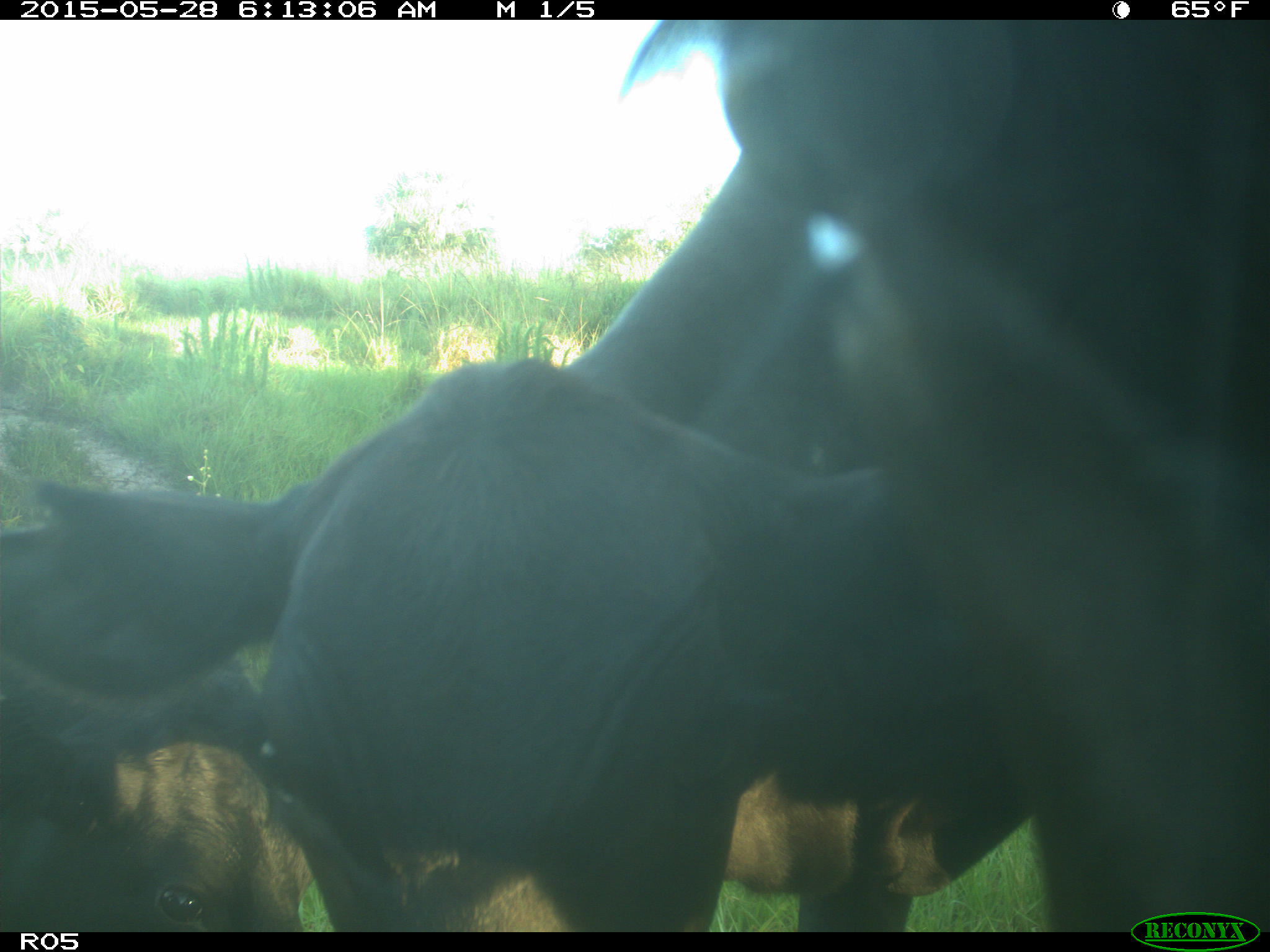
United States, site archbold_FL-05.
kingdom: Animalia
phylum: Chordata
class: Mammalia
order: Artiodactyla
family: Bovidae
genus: Bos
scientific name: Bos taurus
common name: domestic cow